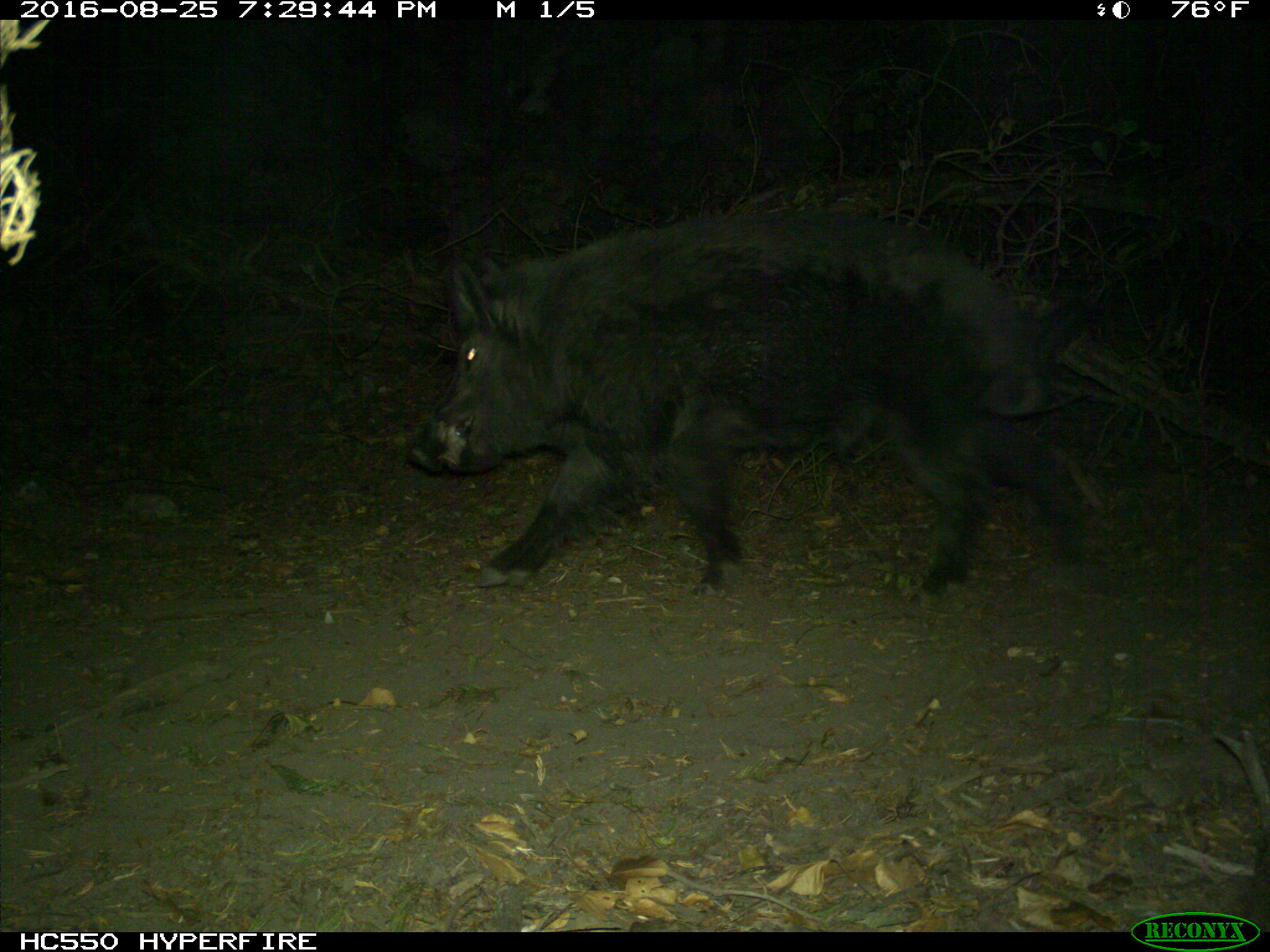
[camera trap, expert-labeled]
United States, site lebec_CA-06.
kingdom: Animalia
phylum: Chordata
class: Mammalia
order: Artiodactyla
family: Suidae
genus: Sus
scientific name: Sus scrofa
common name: wild boar